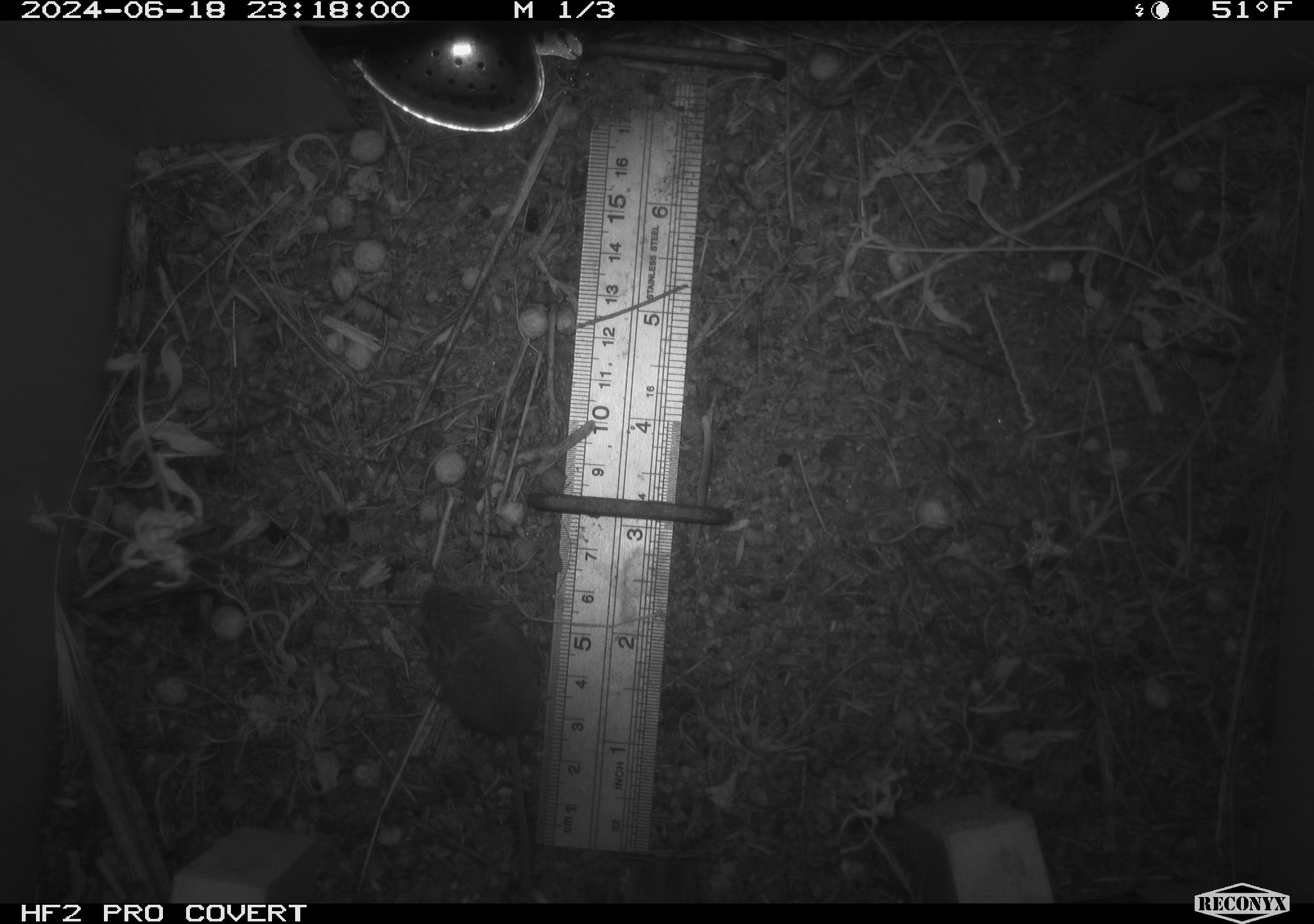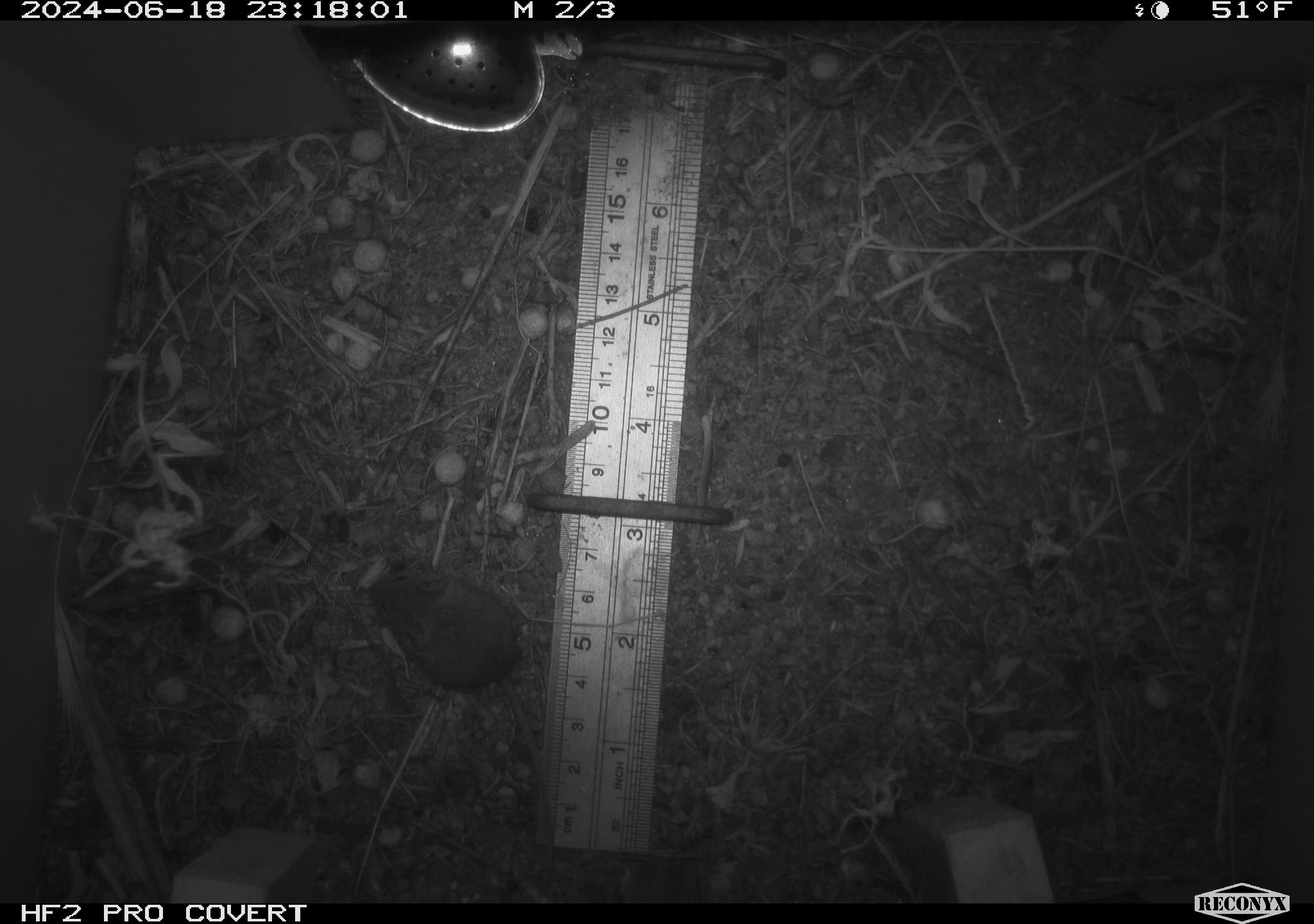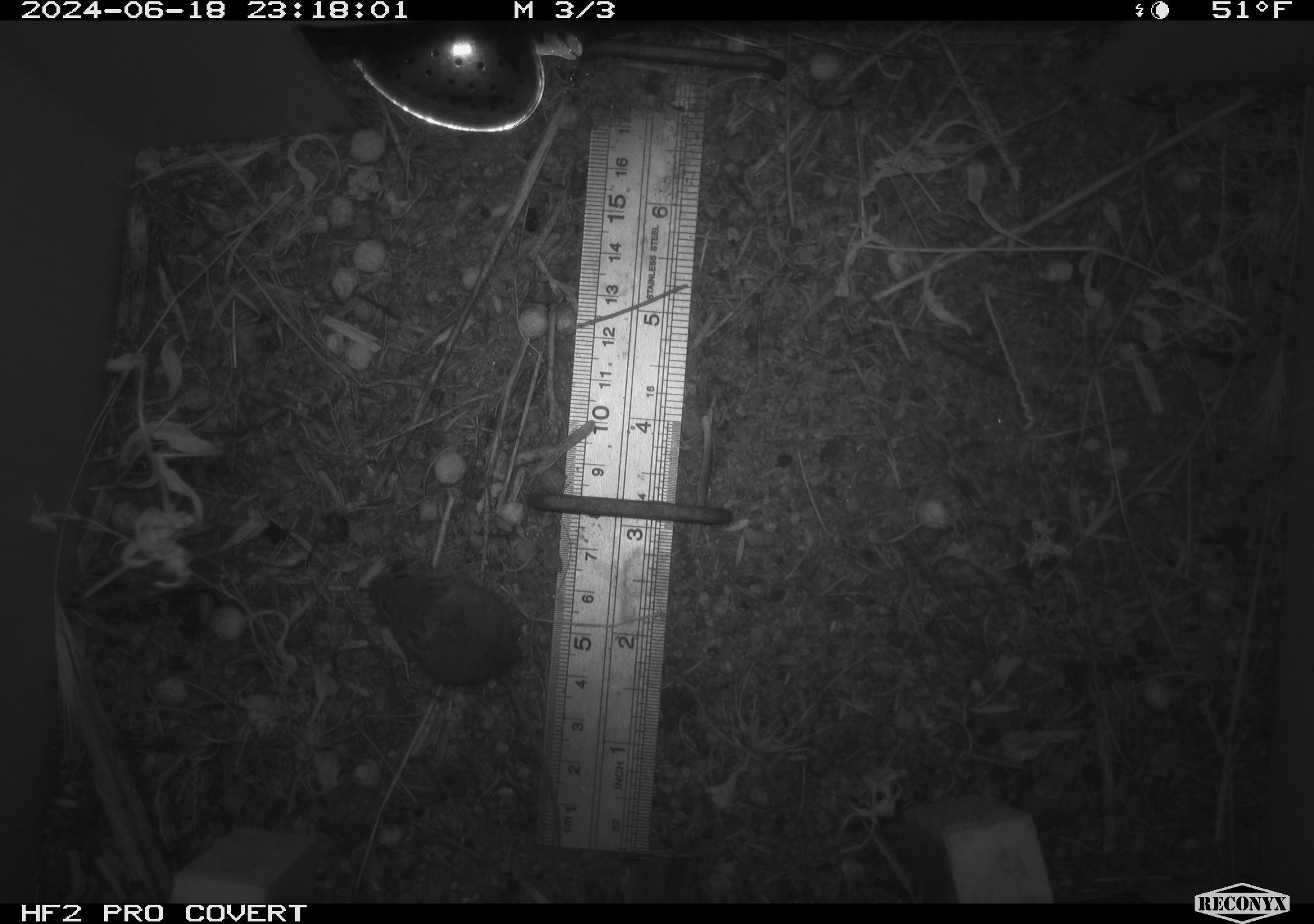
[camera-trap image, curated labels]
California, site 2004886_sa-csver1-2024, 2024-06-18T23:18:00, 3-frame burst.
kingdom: Animalia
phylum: Chordata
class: Mammalia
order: Rodentia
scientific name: Rodentia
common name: rodent